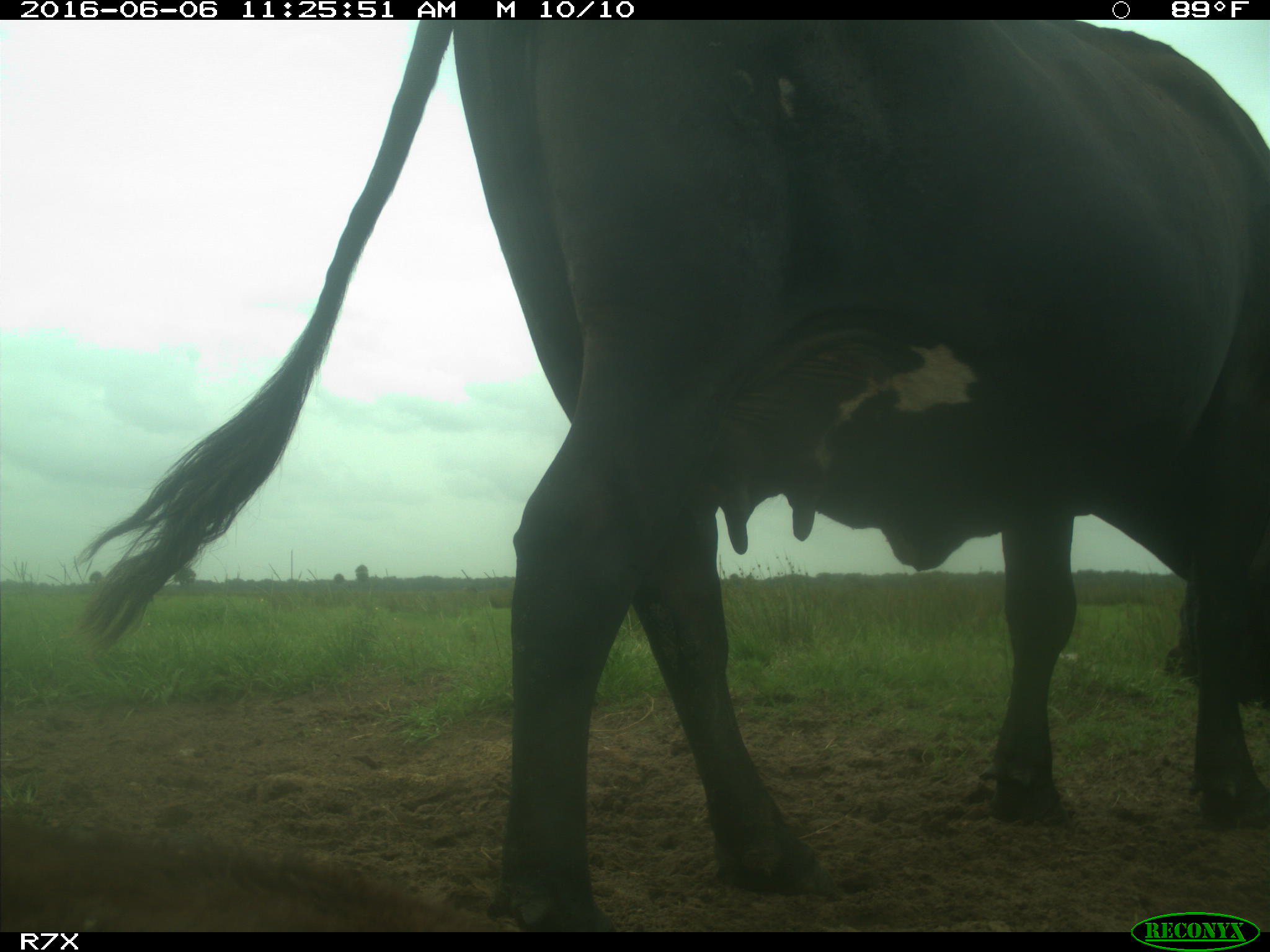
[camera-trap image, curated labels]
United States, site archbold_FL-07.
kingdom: Animalia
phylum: Chordata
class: Mammalia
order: Artiodactyla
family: Bovidae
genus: Bos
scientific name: Bos taurus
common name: domestic cow